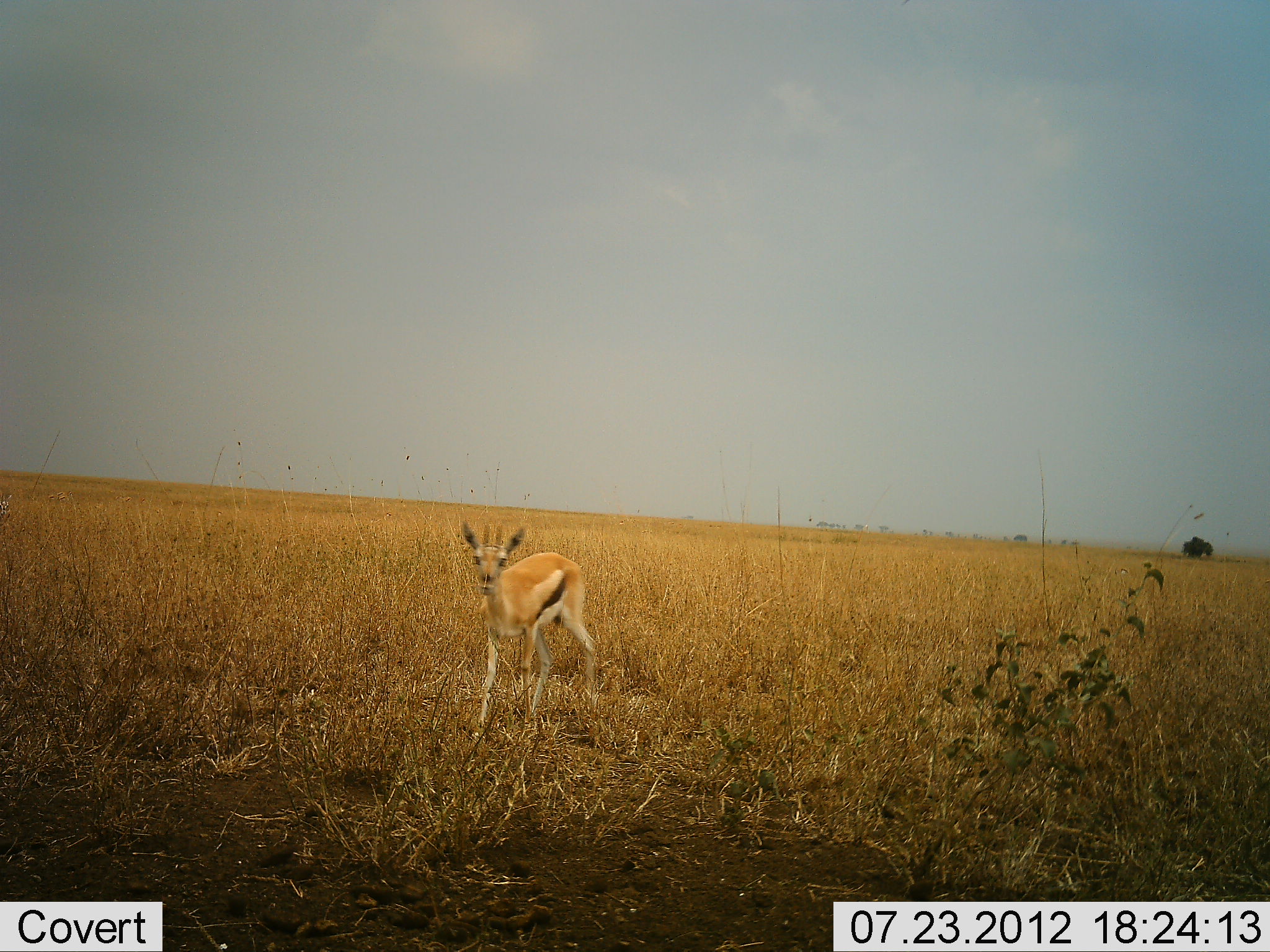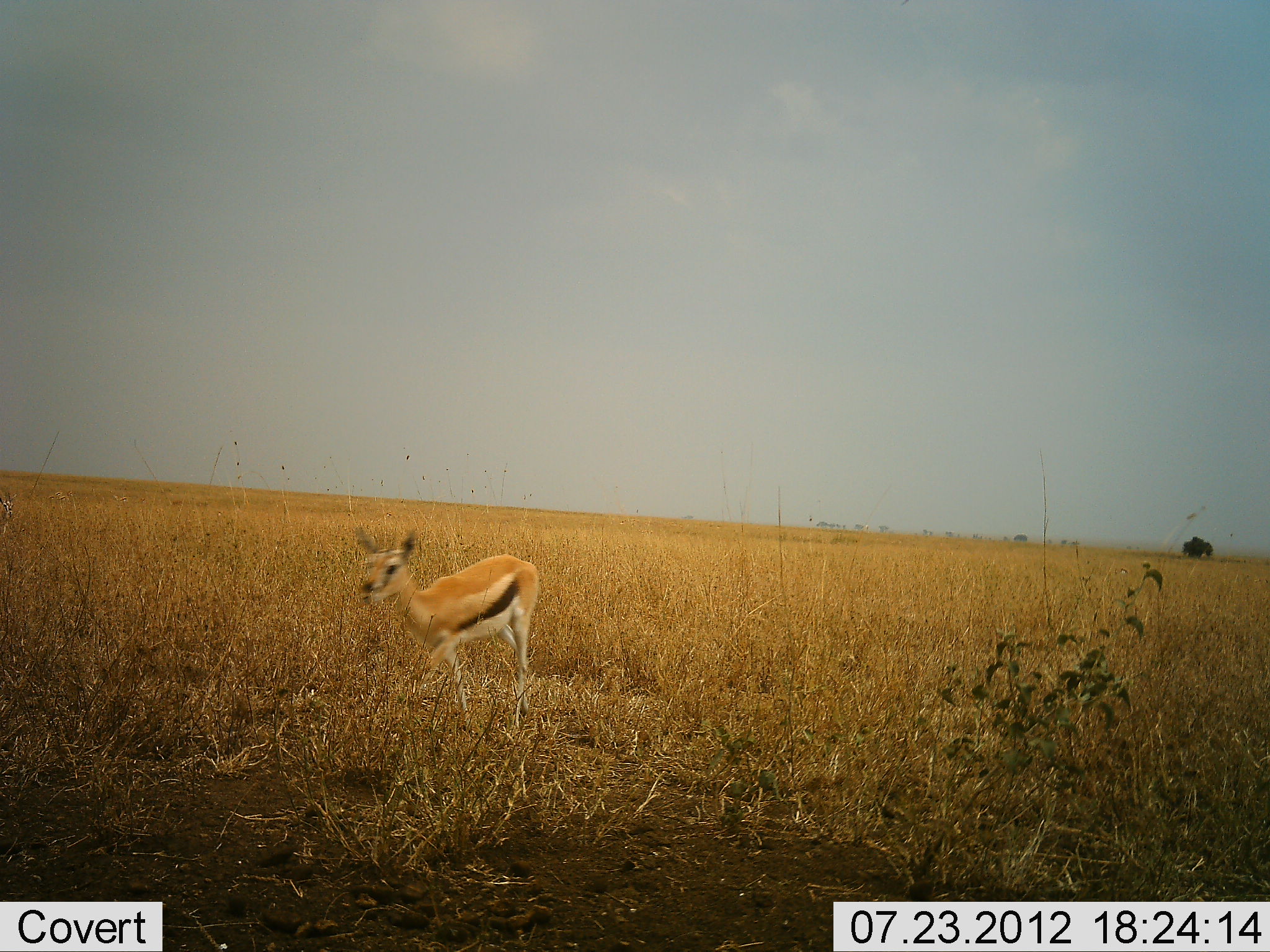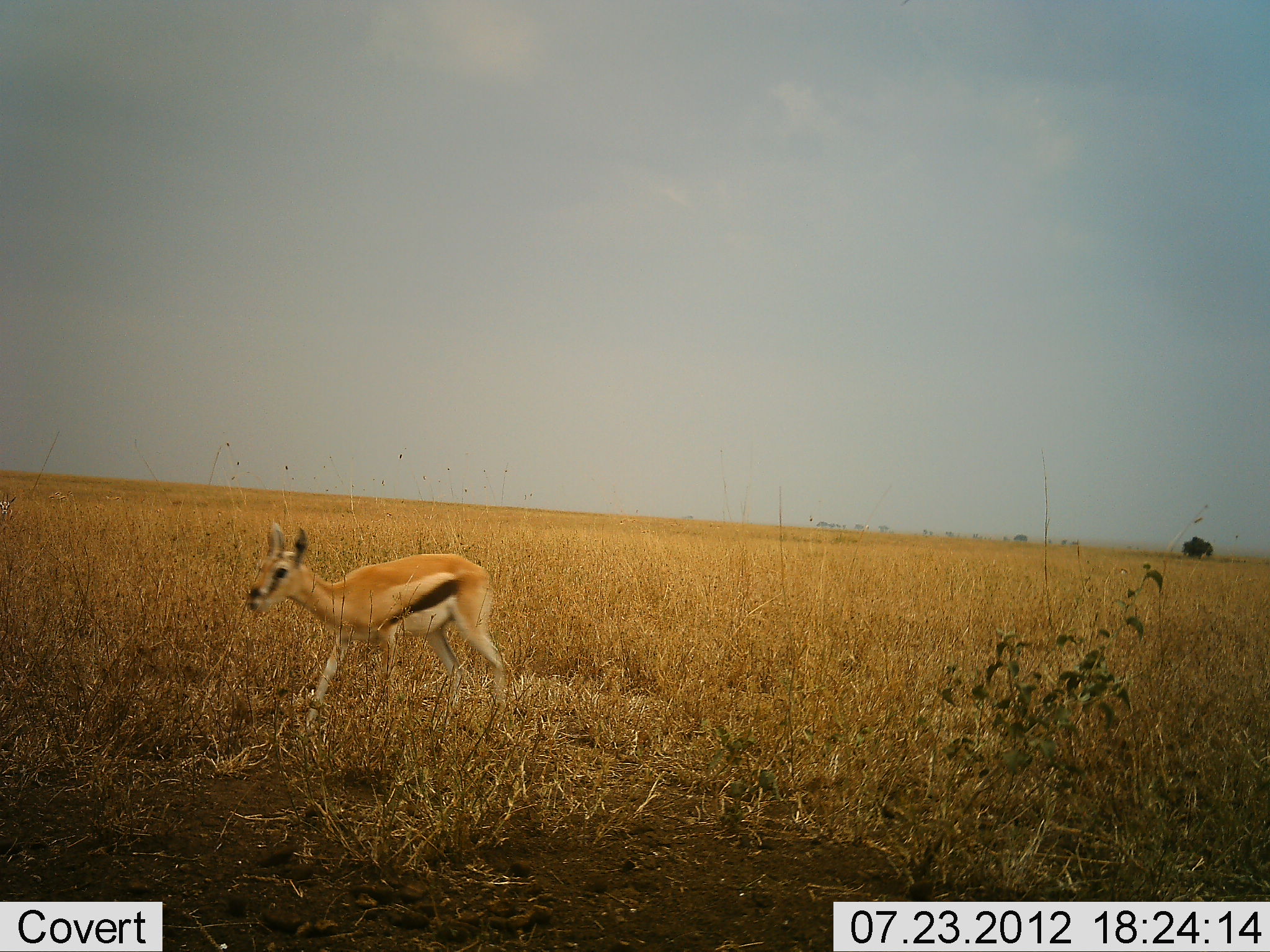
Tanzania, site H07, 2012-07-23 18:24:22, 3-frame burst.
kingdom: Animalia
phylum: Chordata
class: Mammalia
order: Artiodactyla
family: Bovidae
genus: Eudorcas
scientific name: Eudorcas thomsonii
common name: thomson's gazelle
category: gazellethomsons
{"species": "gazellethomsons (thomson's gazelle) (Eudorcas thomsonii)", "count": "1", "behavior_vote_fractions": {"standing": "10%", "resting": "0%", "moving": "100%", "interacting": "0%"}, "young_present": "20%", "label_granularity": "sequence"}